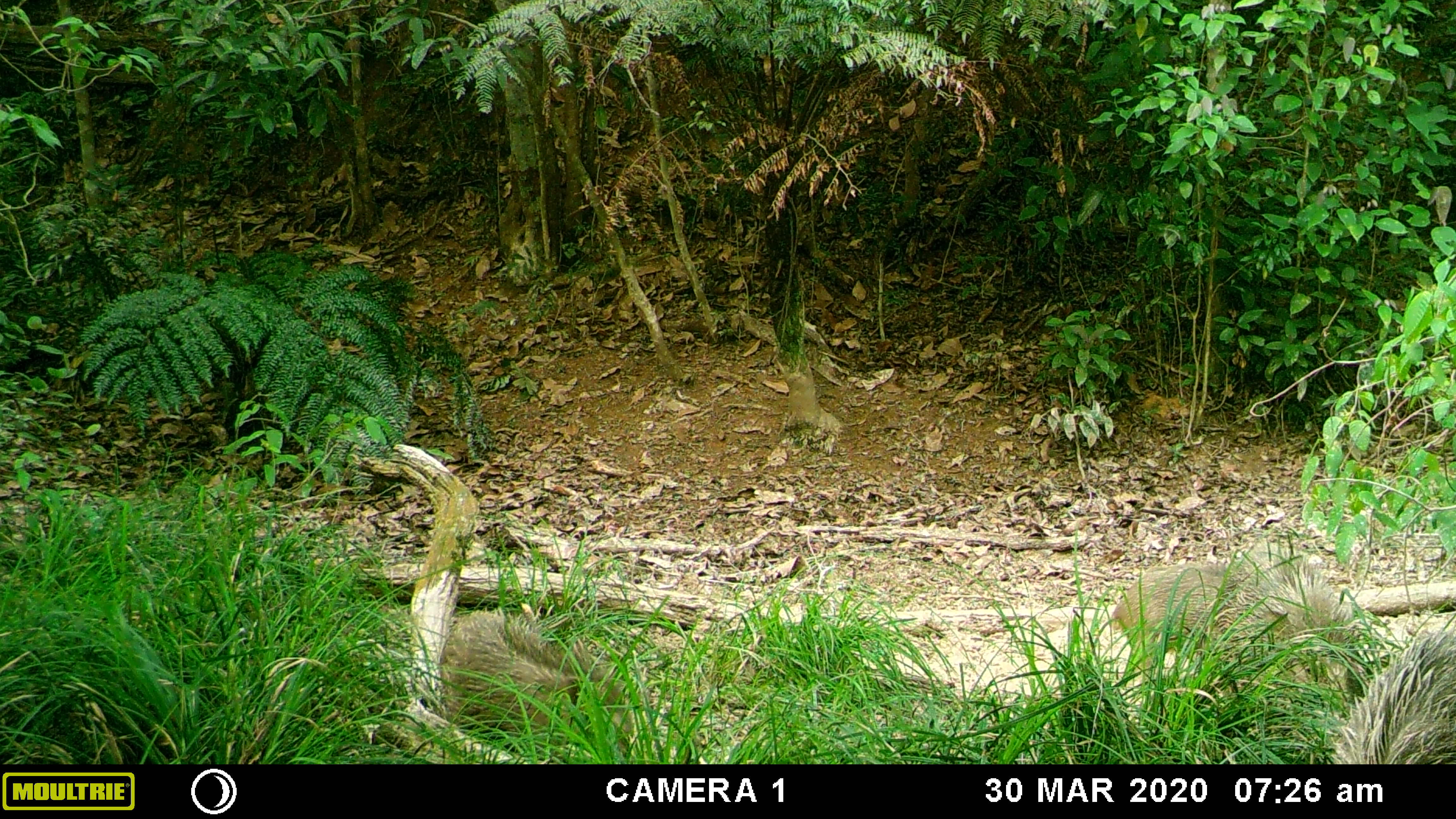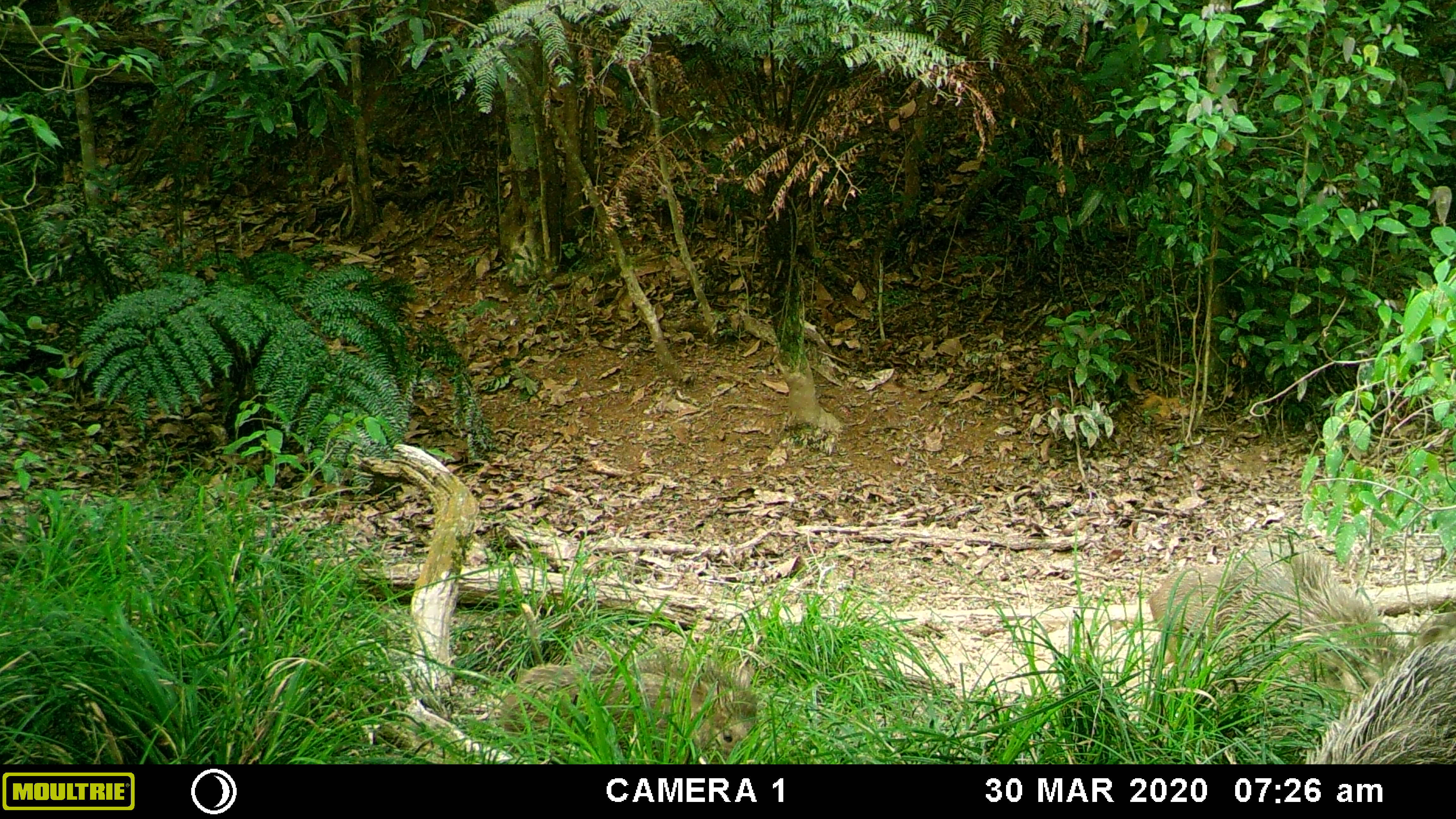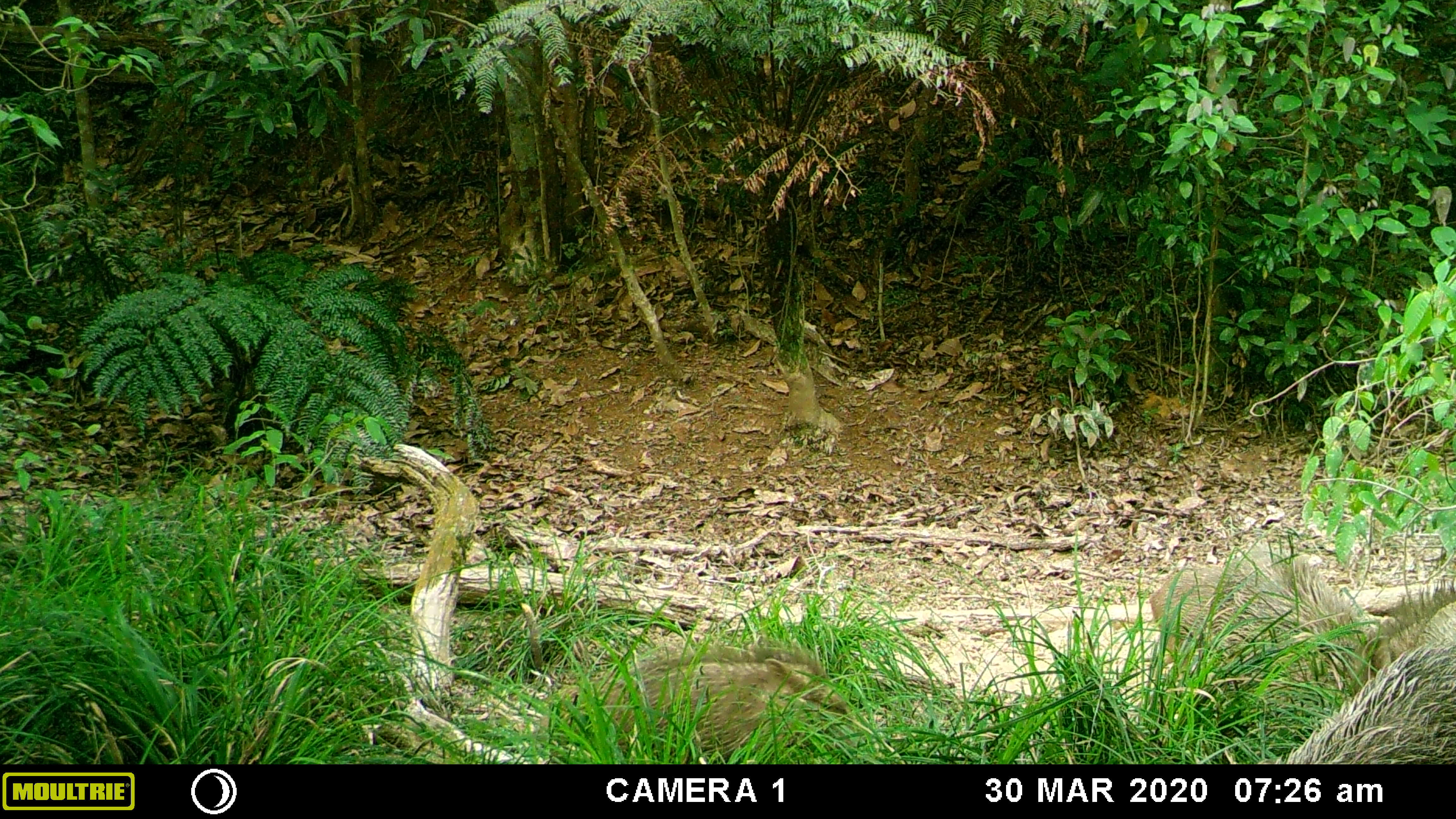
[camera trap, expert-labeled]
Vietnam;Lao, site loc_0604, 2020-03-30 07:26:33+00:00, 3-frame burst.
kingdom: Animalia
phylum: Chordata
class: Mammalia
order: Artiodactyla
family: Suidae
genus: Sus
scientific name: Sus scrofa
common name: eurasian wild pig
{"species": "eurasian wild pig (Sus scrofa)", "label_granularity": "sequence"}